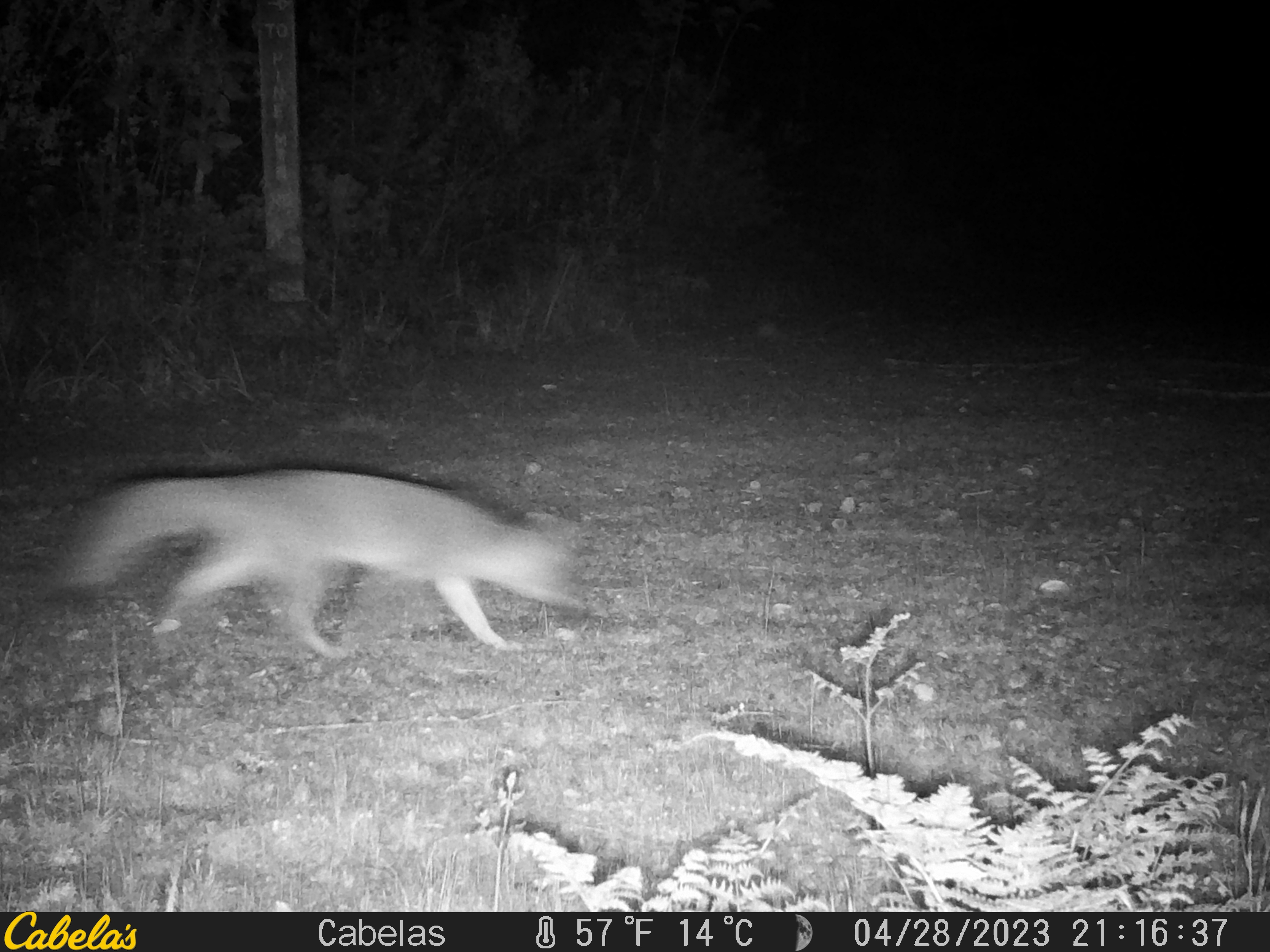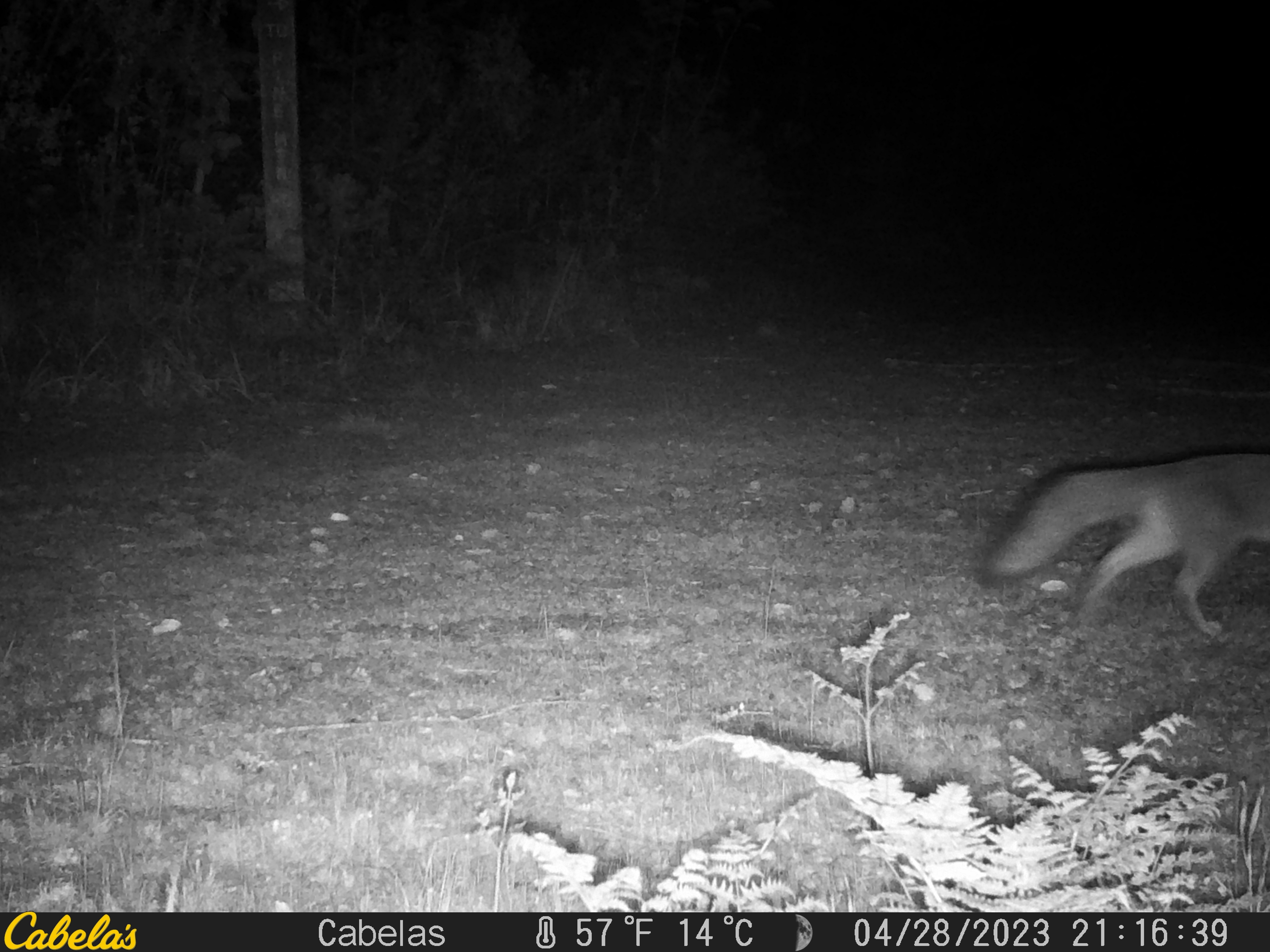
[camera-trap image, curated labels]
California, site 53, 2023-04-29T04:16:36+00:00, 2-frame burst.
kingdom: Animalia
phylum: Chordata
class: Mammalia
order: Carnivora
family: Canidae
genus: Urocyon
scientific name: Urocyon cinereoargenteus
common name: gray fox